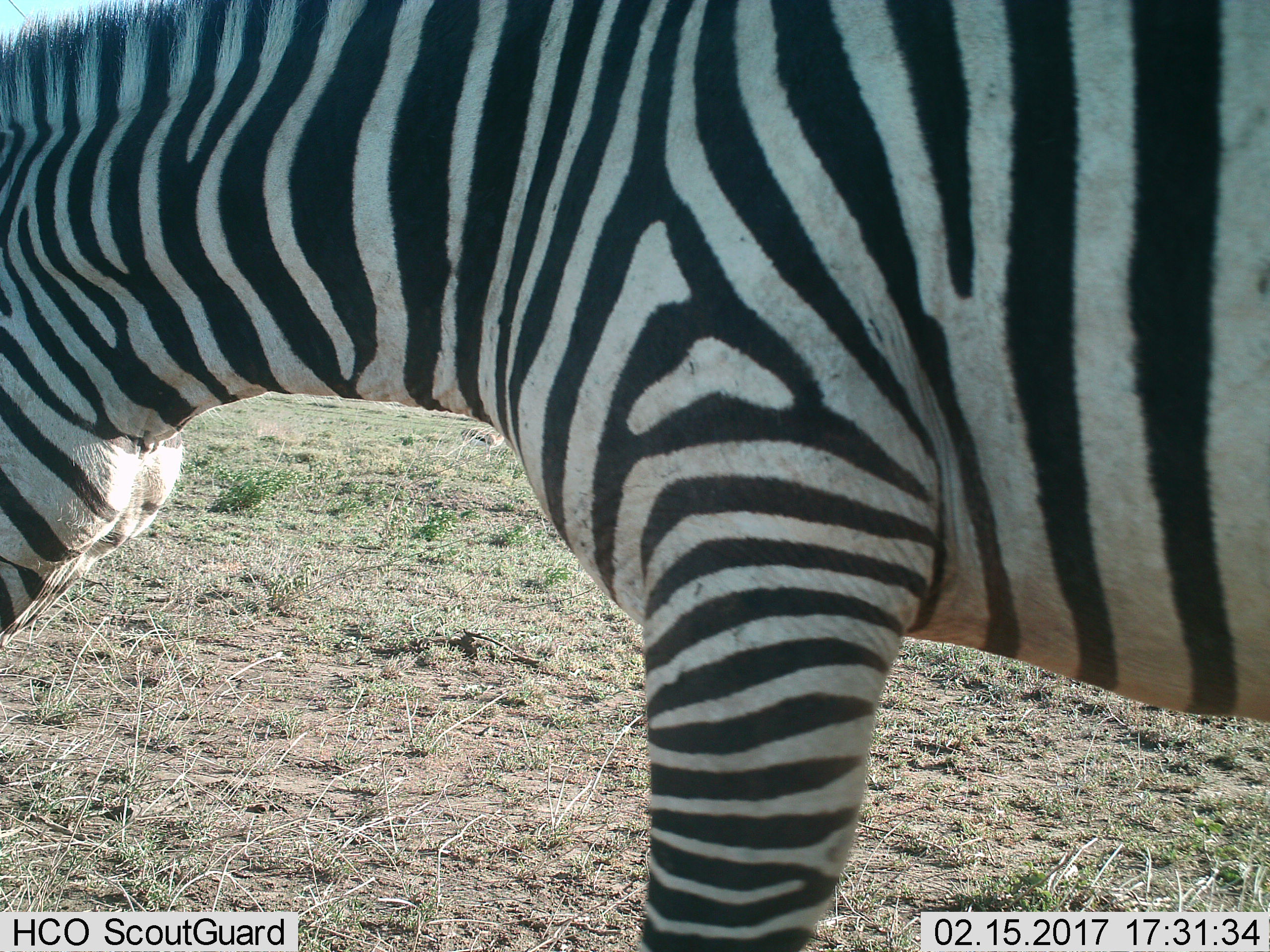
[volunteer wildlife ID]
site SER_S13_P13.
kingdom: Animalia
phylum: Chordata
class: Mammalia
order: Perissodactyla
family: Equidae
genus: Equus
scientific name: Equus quagga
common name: plains zebra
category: zebraplains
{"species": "zebraplains (plains zebra) (Equus quagga)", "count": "1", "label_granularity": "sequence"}